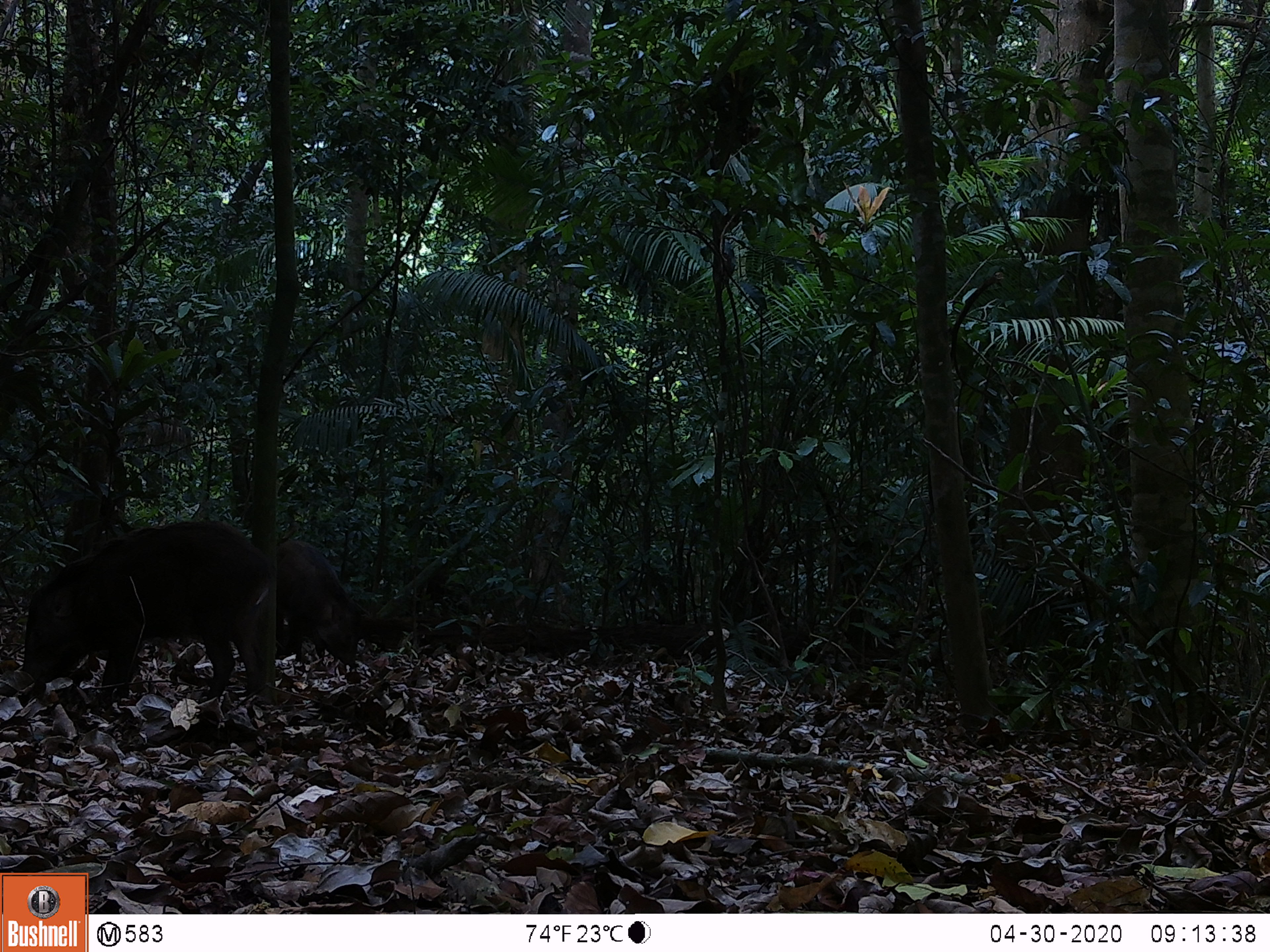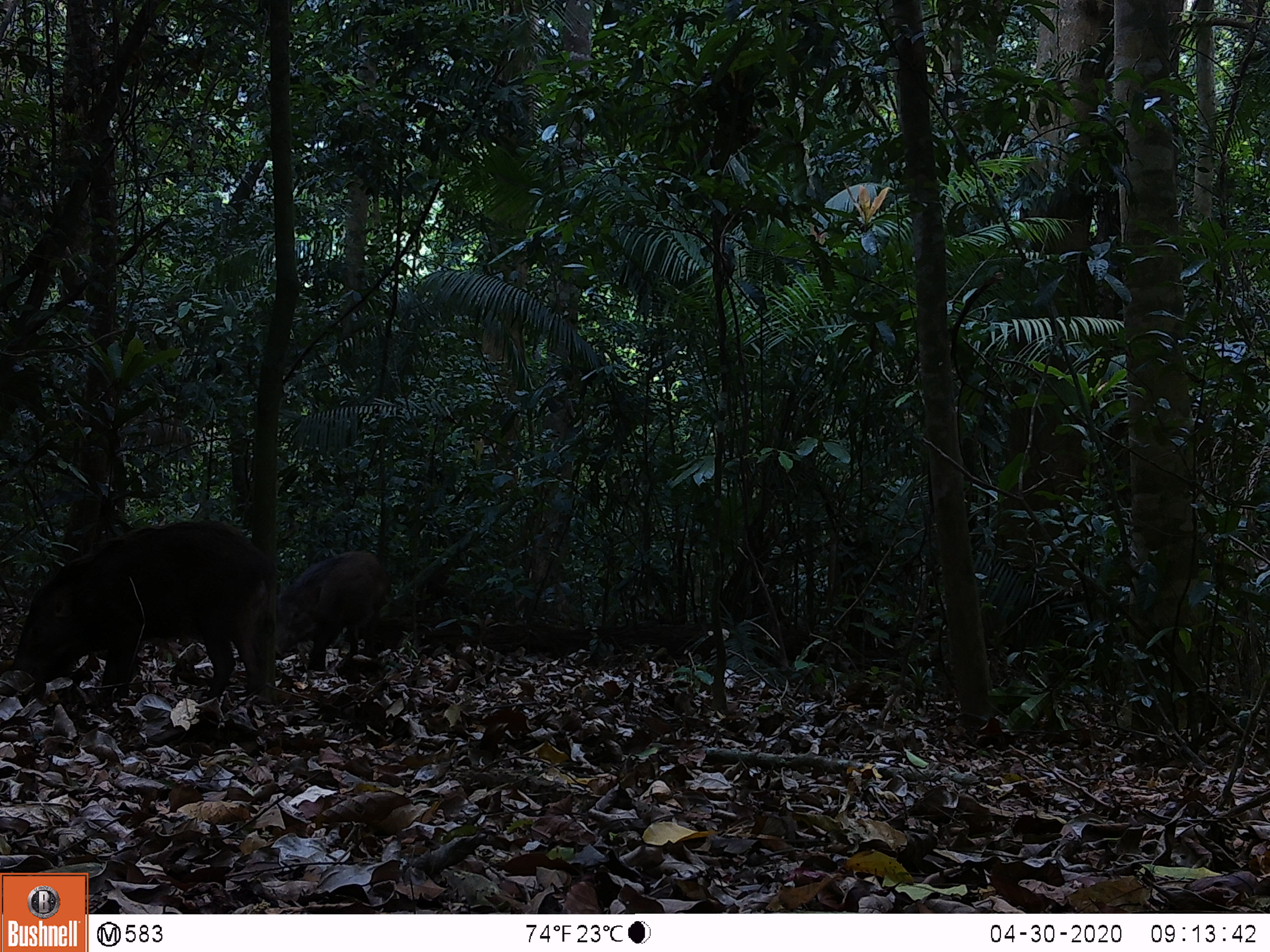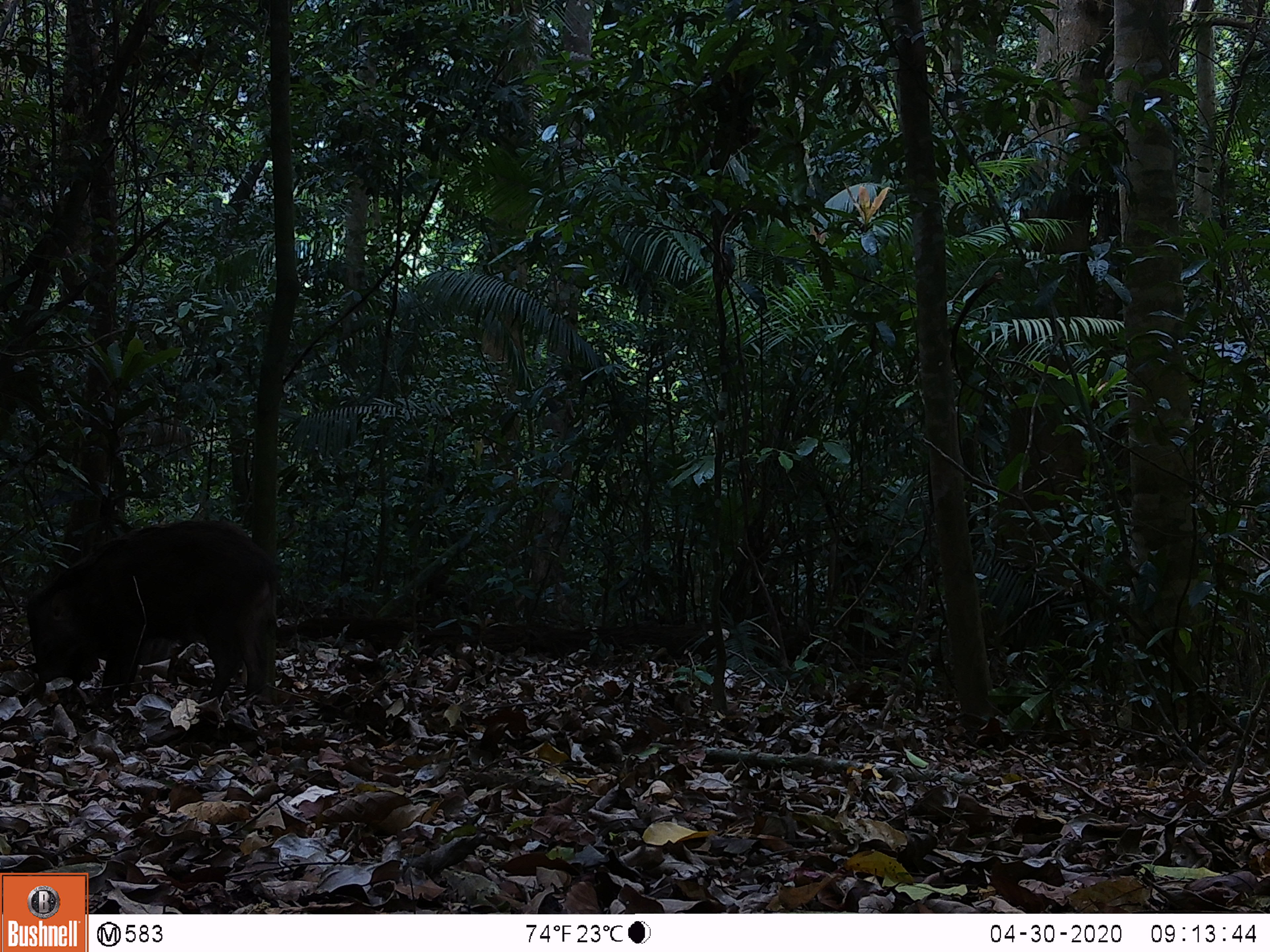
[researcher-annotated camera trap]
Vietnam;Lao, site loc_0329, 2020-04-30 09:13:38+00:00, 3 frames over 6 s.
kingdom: Animalia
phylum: Chordata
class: Mammalia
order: Artiodactyla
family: Suidae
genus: Sus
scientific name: Sus scrofa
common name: eurasian wild pig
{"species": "eurasian wild pig (Sus scrofa)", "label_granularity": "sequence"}